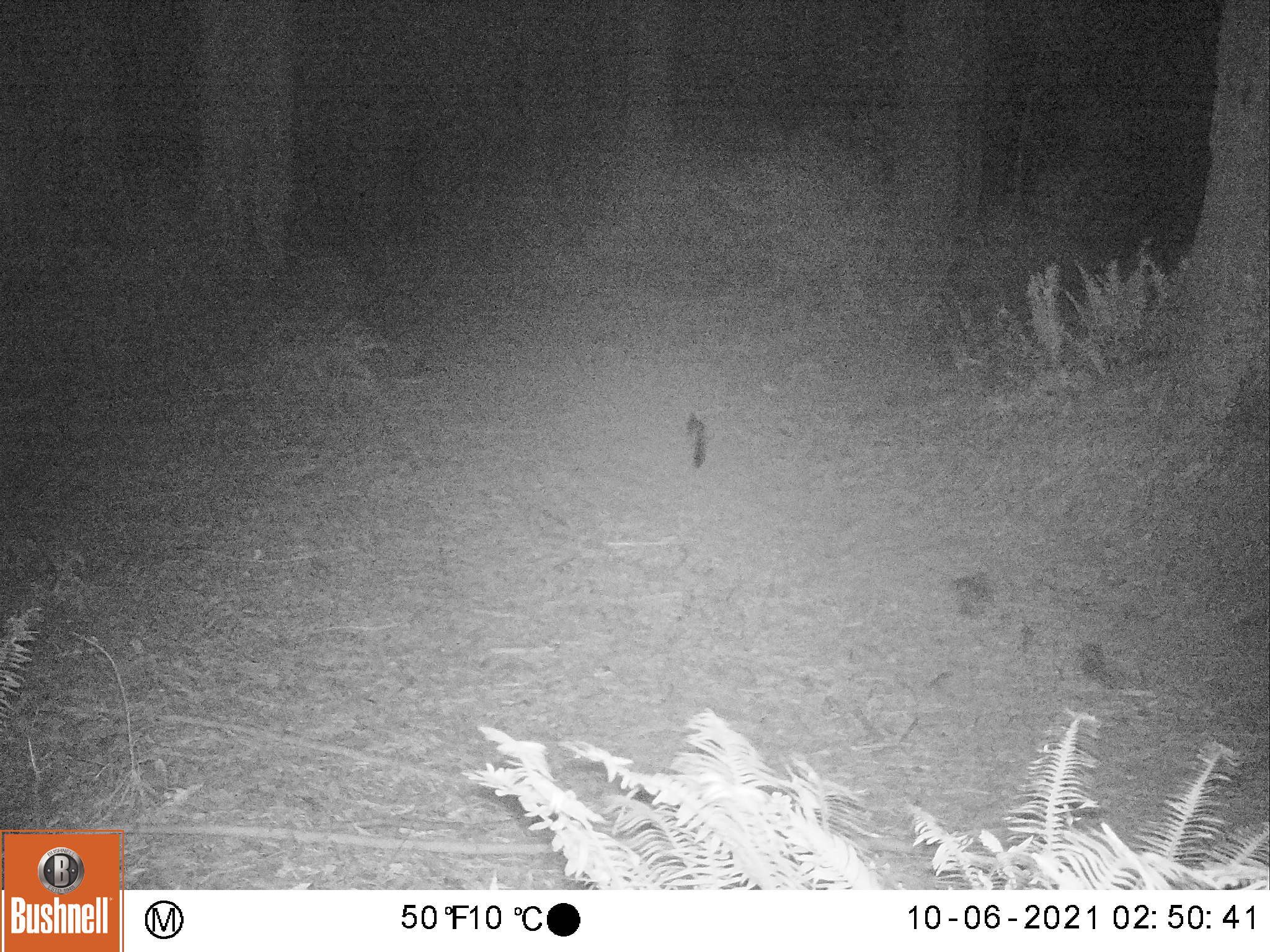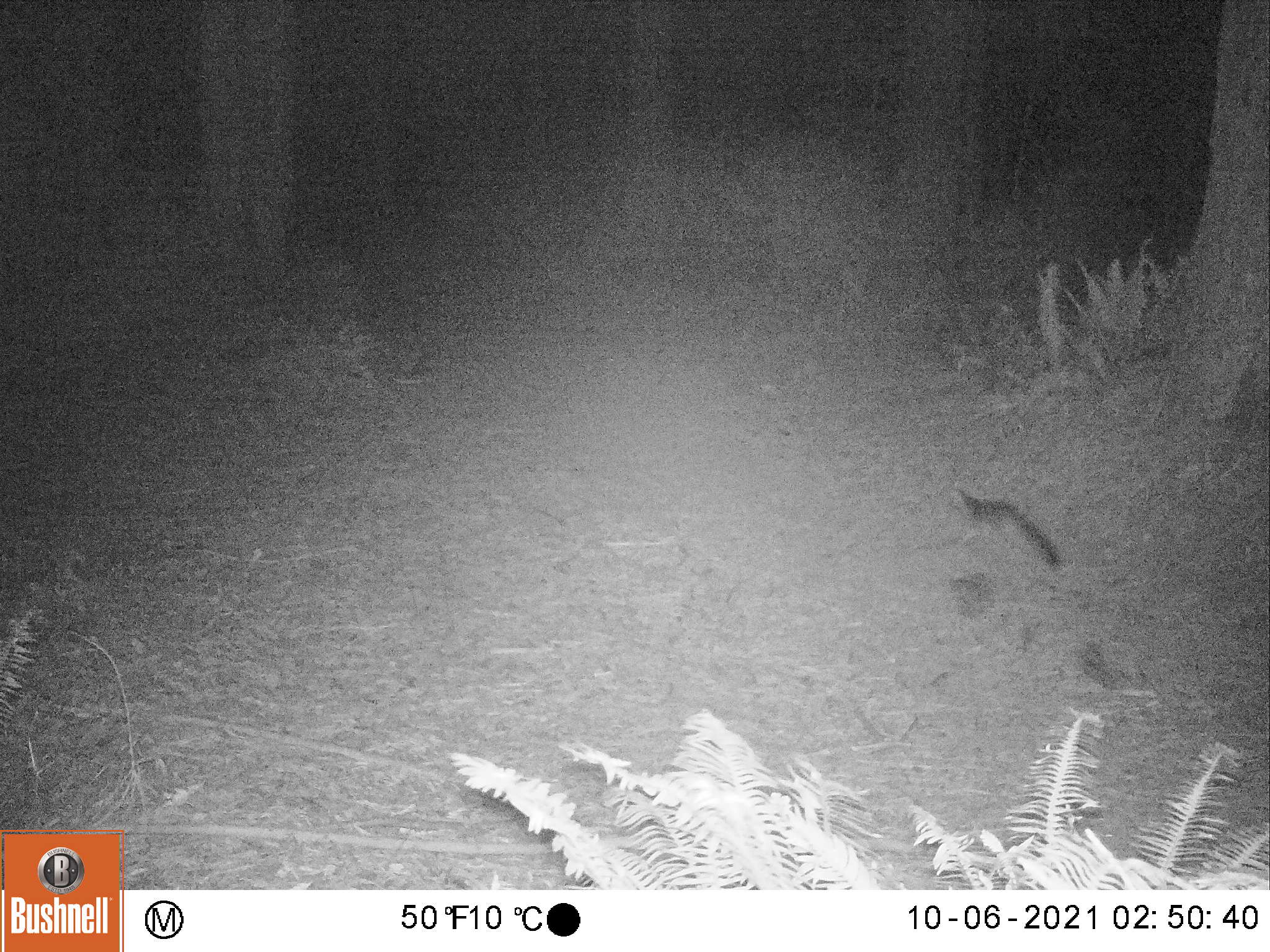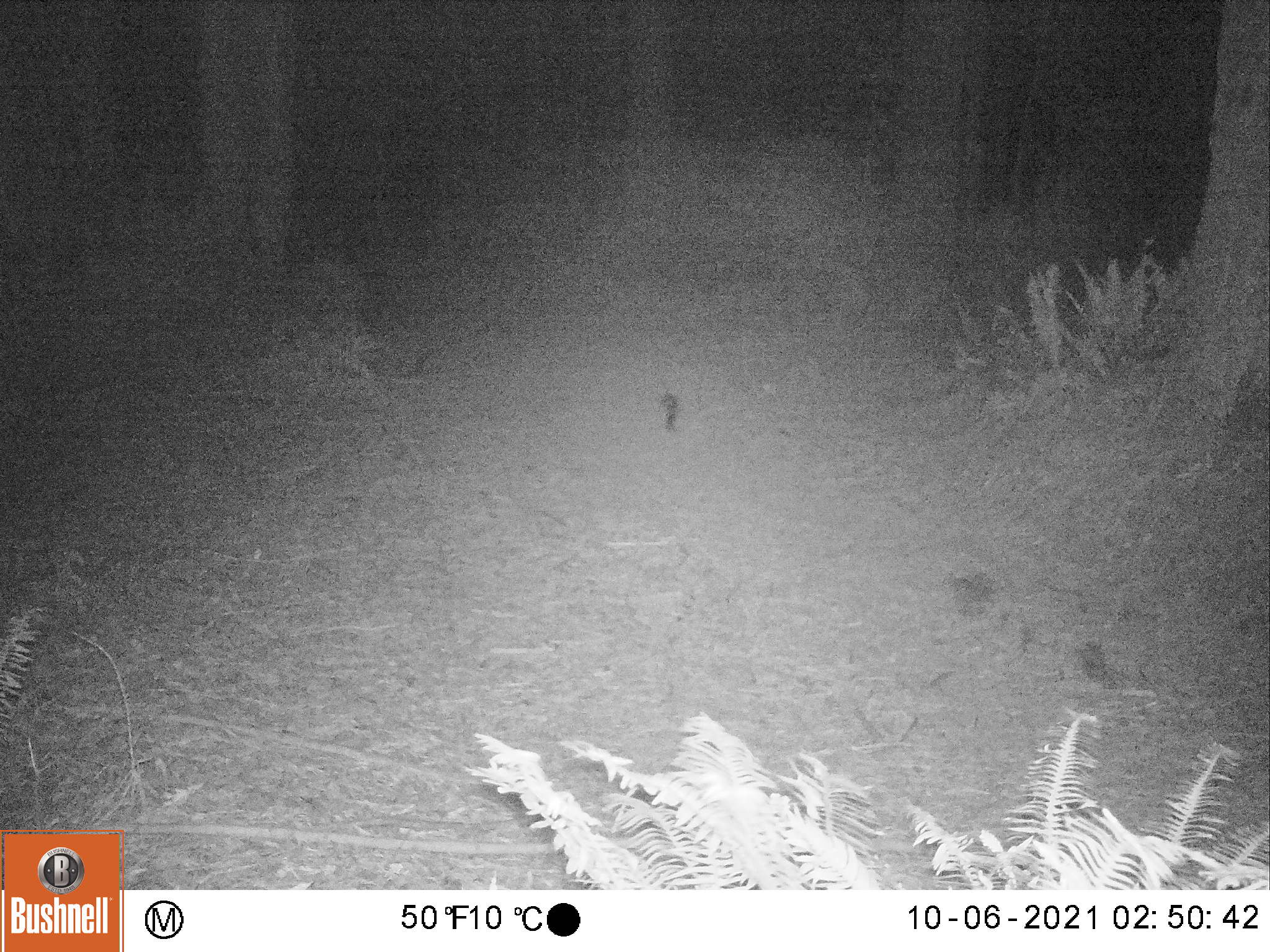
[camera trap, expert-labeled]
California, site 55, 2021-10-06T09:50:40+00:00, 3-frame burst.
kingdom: Animalia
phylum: Chordata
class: Mammalia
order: Carnivora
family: Canidae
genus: Canis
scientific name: Canis latrans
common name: coyote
Coyote (Canis latrans).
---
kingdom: Animalia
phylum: Chordata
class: Mammalia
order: Carnivora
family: Canidae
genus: Urocyon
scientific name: Urocyon cinereoargenteus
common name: gray fox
Gray fox (Urocyon cinereoargenteus).